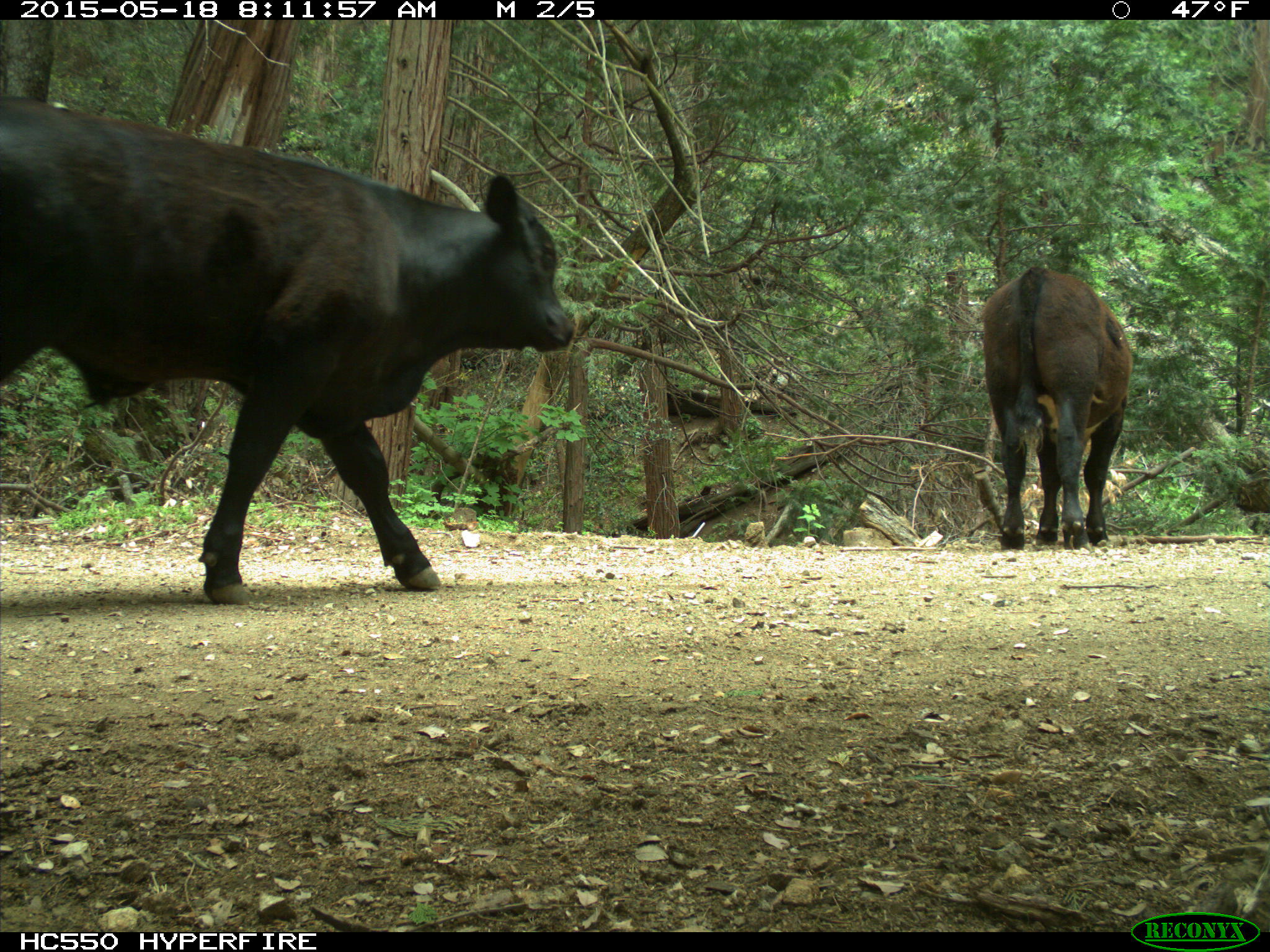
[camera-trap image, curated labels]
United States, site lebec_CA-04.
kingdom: Animalia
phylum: Chordata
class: Mammalia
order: Artiodactyla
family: Bovidae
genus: Bos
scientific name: Bos taurus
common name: domestic cow